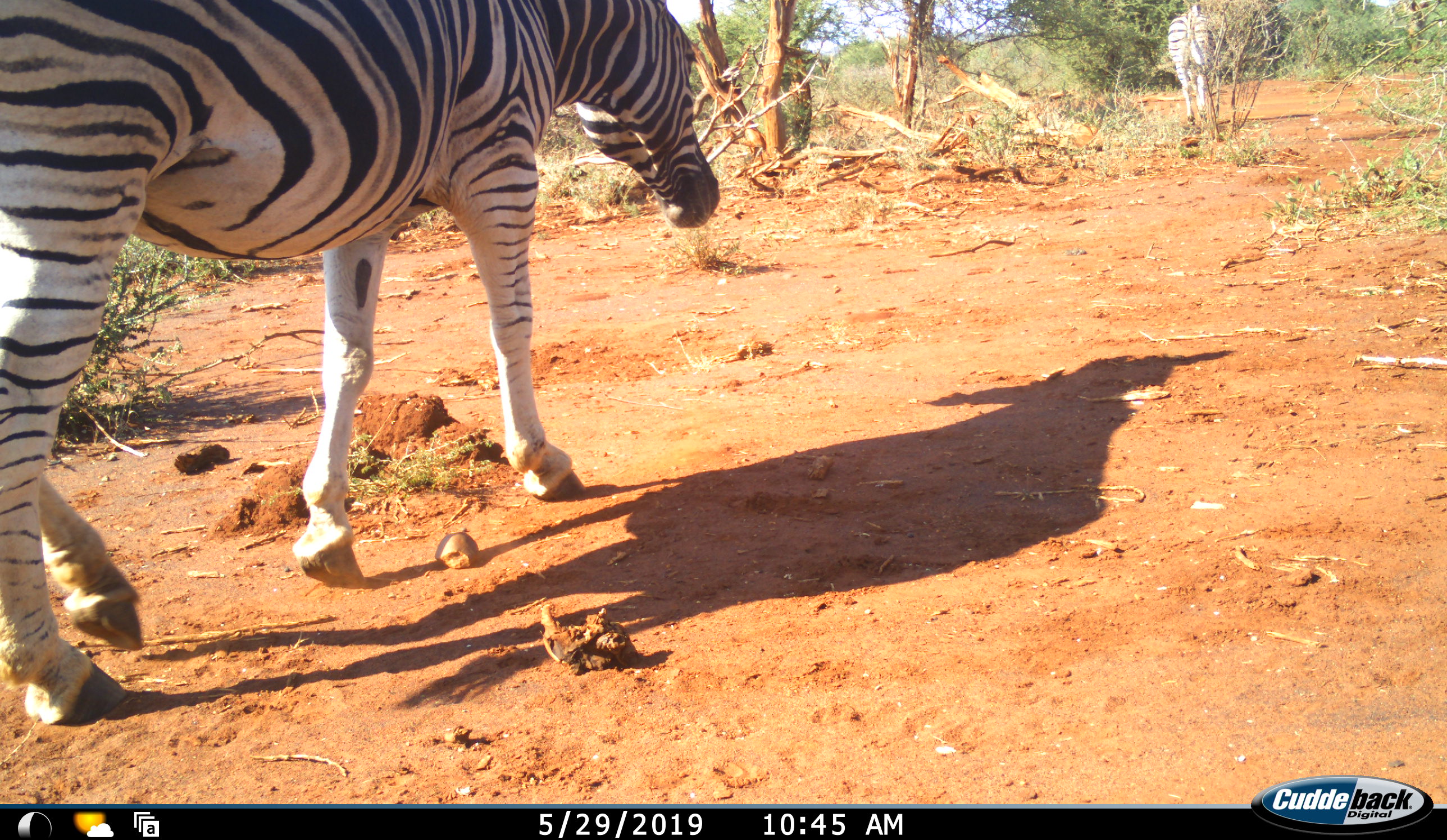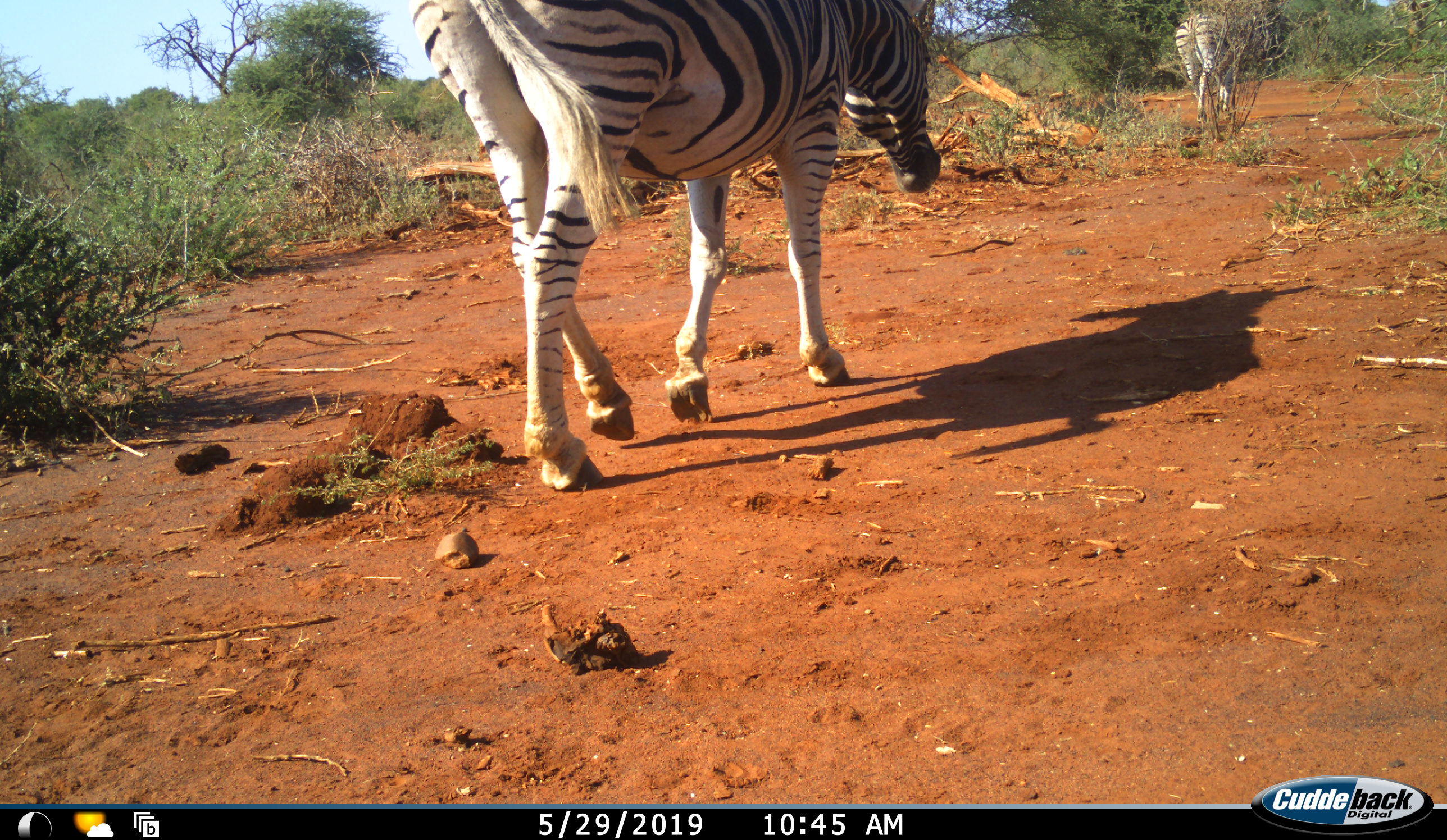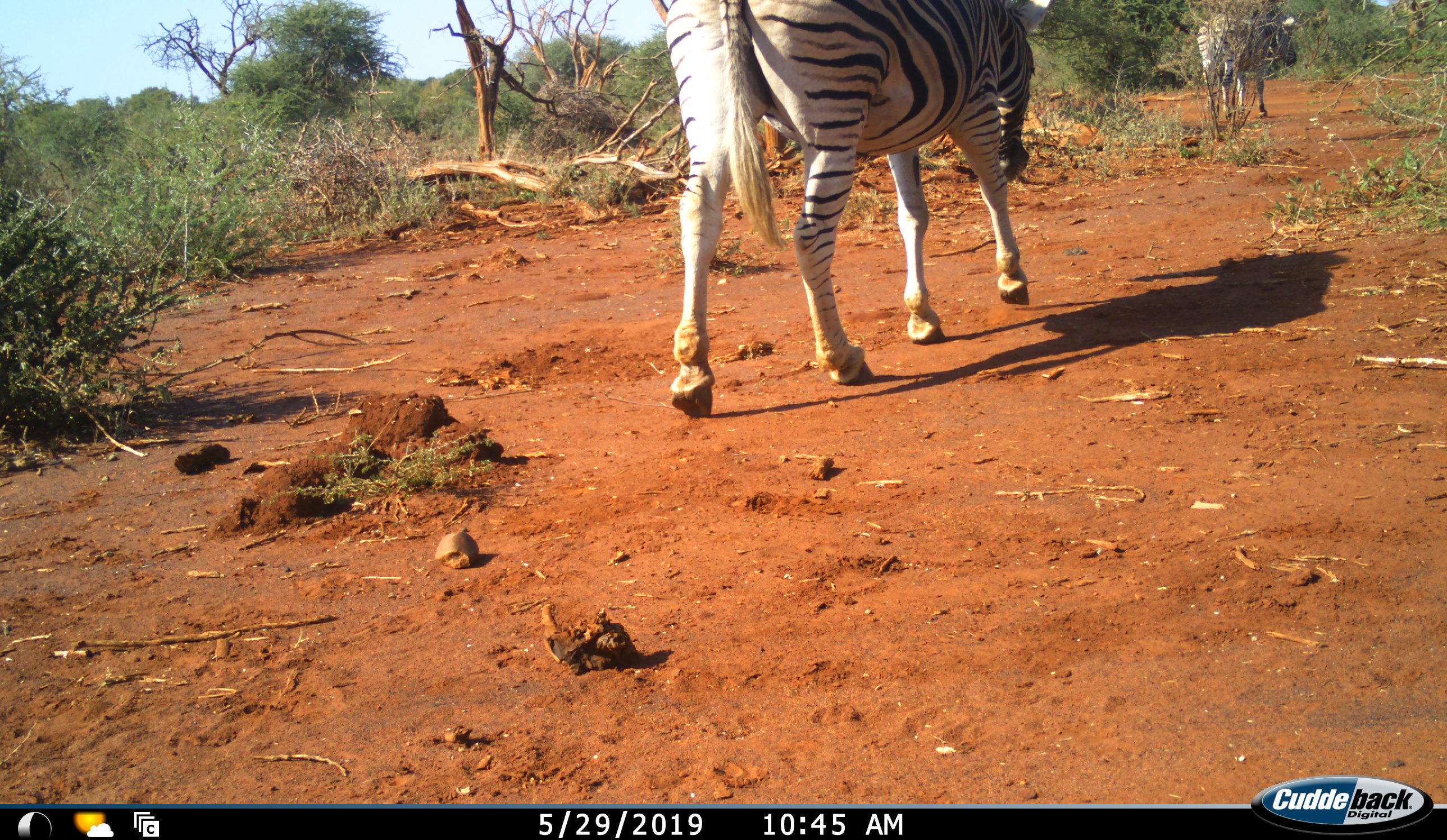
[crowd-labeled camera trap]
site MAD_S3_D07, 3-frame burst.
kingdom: Animalia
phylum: Chordata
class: Mammalia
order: Perissodactyla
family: Equidae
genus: Equus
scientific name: Equus quagga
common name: plains zebra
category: zebraplains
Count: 2.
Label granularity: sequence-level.